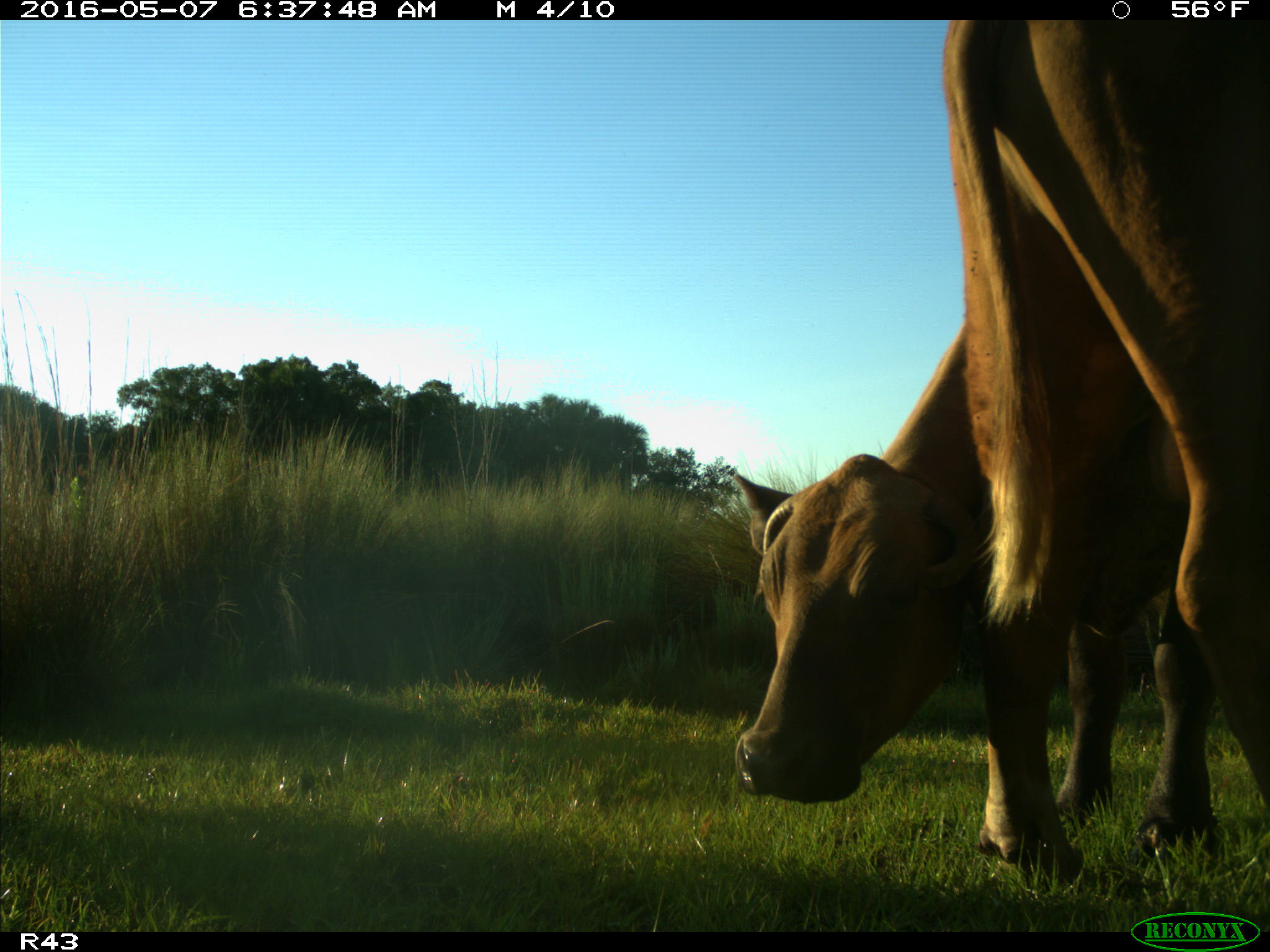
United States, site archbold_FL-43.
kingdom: Animalia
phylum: Chordata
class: Mammalia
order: Artiodactyla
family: Bovidae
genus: Bos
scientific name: Bos taurus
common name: domestic cow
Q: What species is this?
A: Bos taurus (domestic cow).